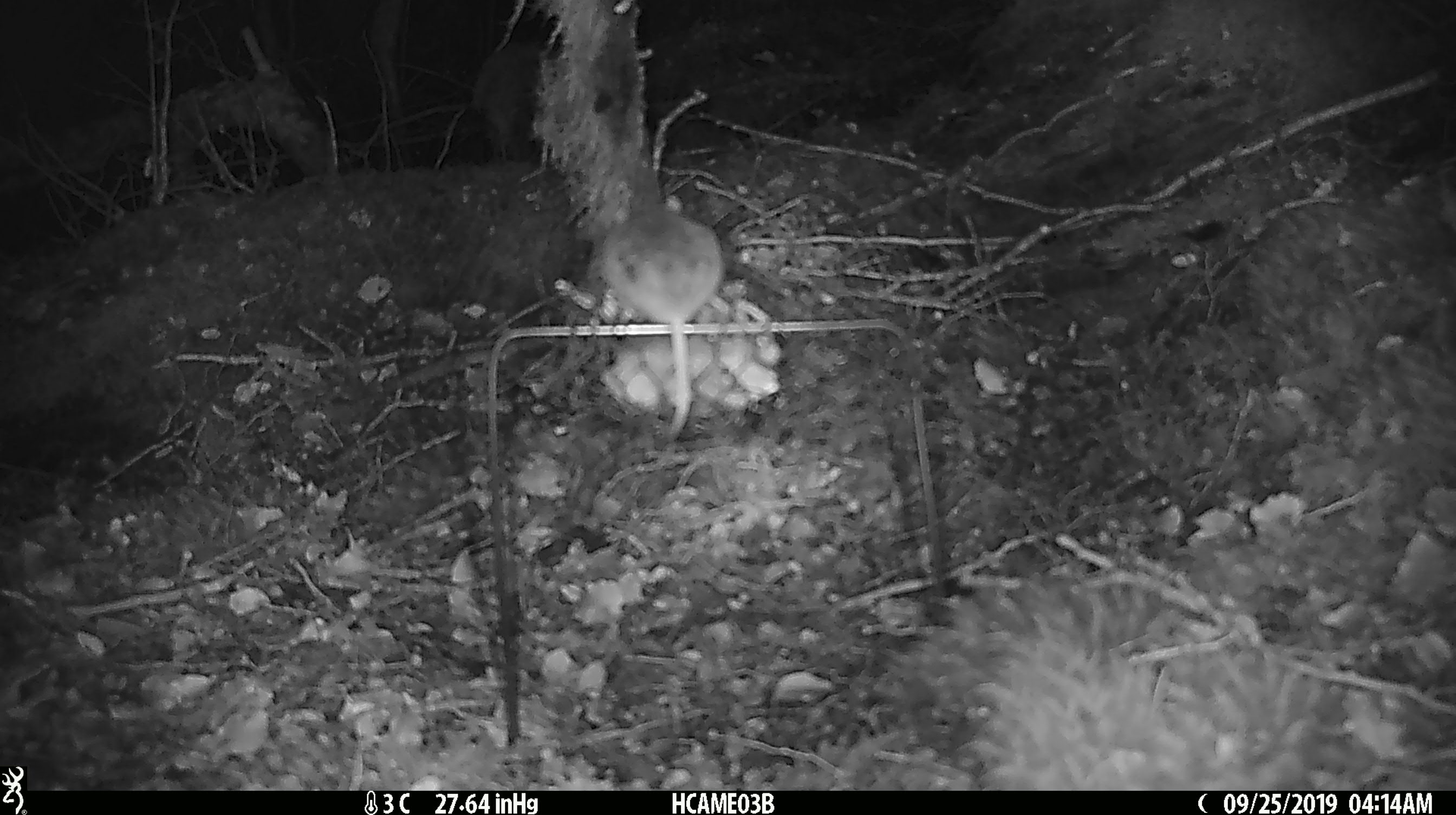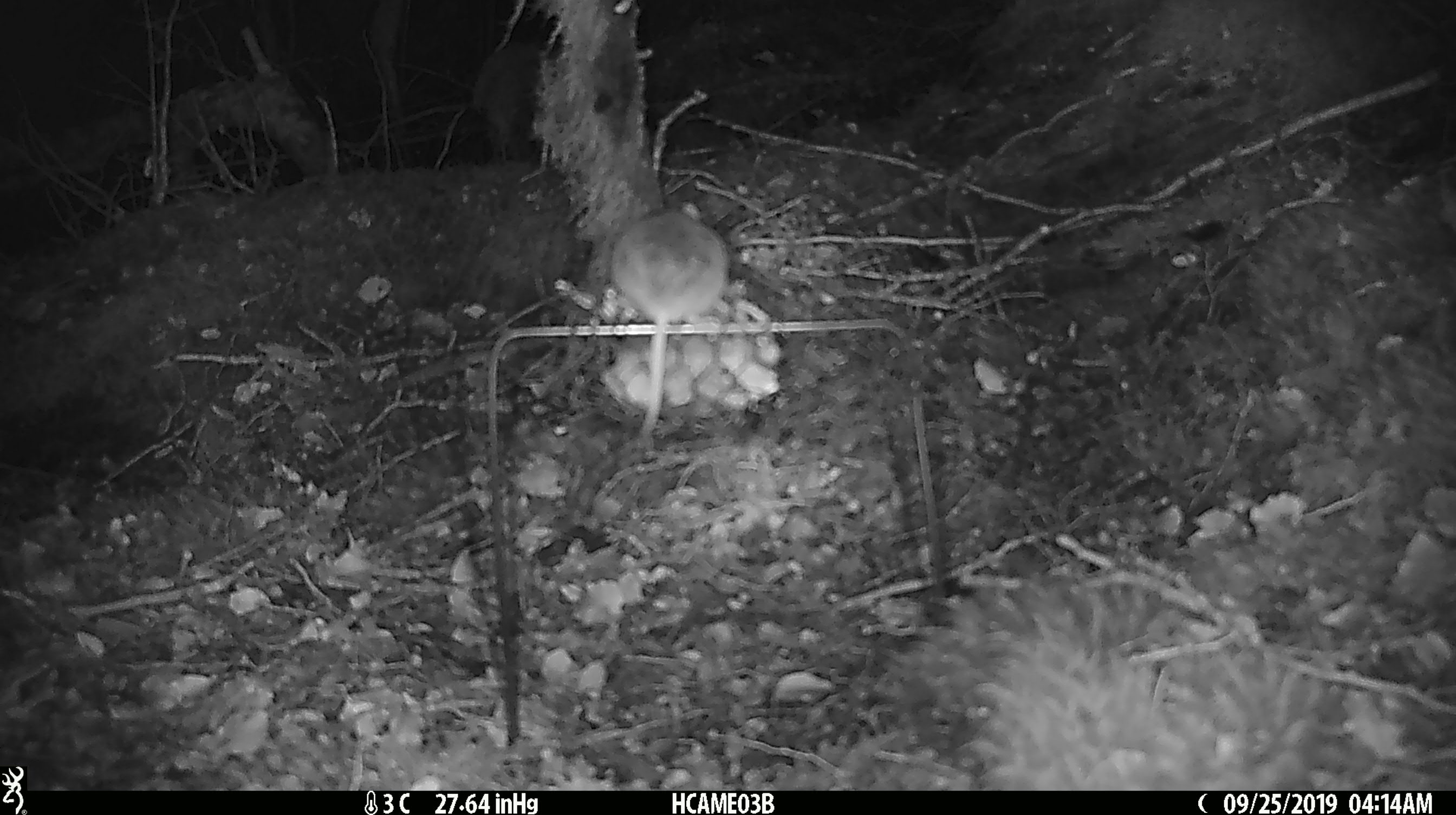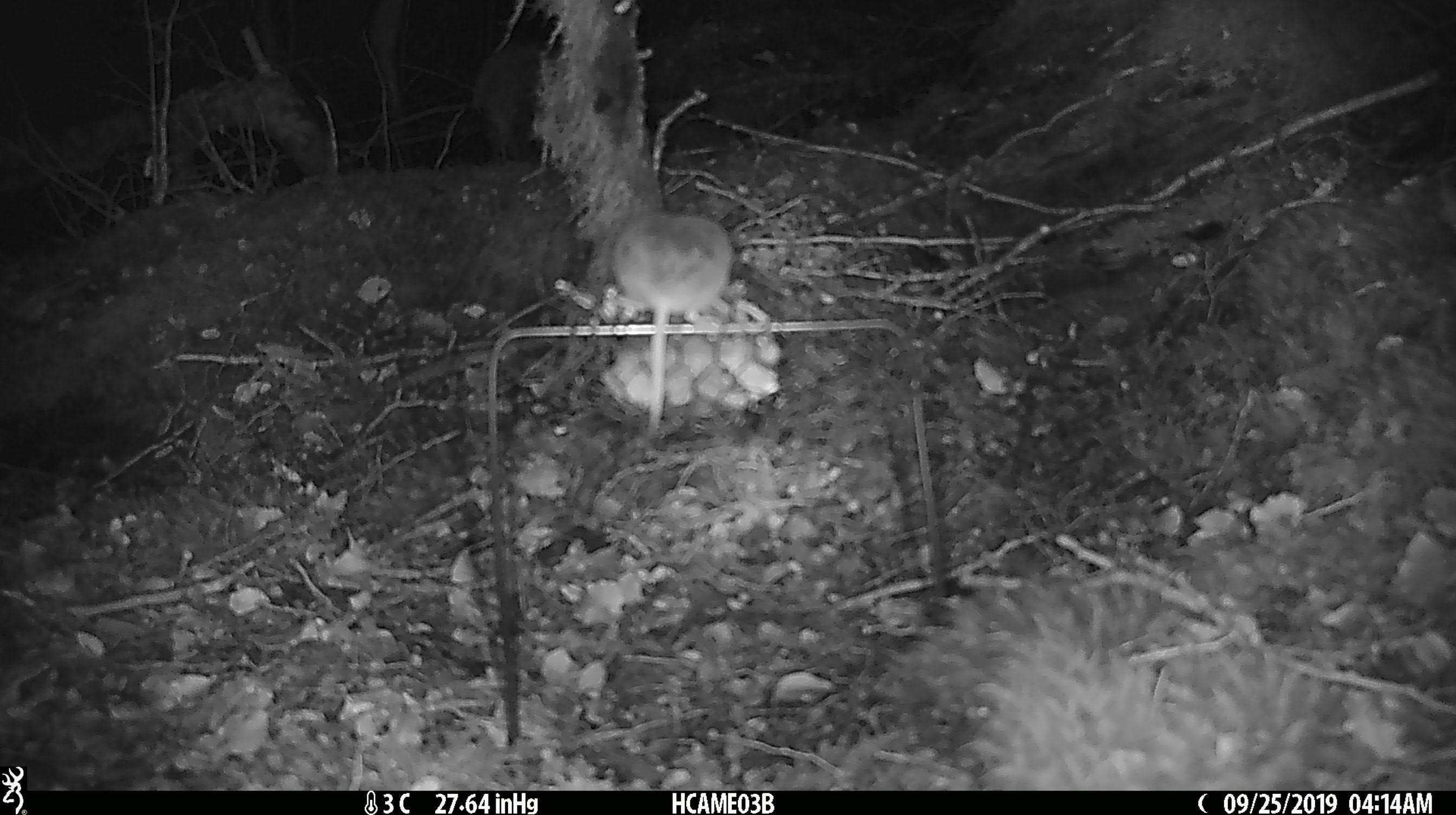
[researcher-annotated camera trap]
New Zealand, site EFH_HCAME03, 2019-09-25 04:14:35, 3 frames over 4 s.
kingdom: Animalia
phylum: Chordata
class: Mammalia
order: Rodentia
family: Muridae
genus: Mus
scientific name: Mus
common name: mouse